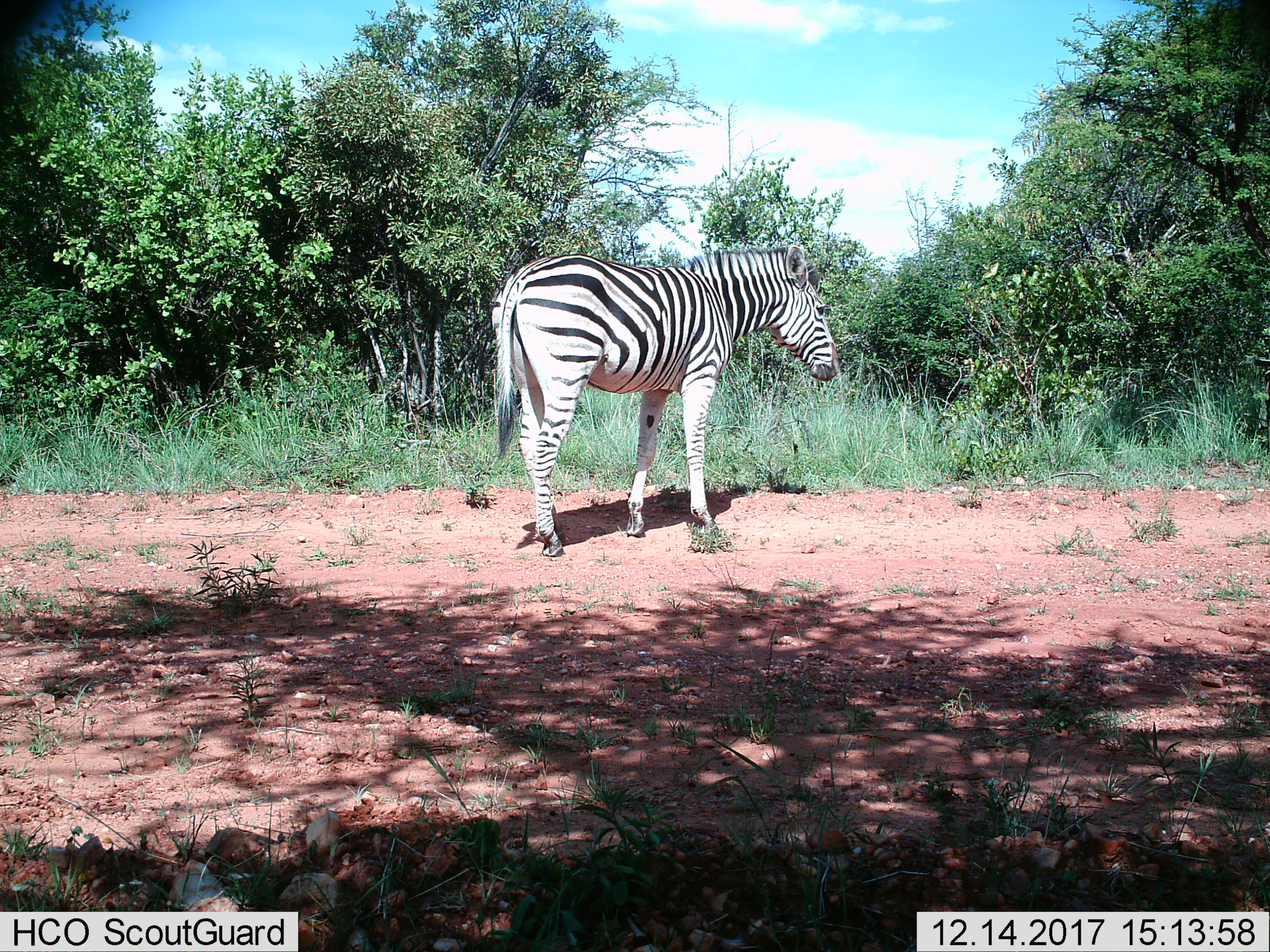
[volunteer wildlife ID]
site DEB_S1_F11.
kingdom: Animalia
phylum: Chordata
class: Mammalia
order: Perissodactyla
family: Equidae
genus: Equus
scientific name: Equus quagga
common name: plains zebra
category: zebraplains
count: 1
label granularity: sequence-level